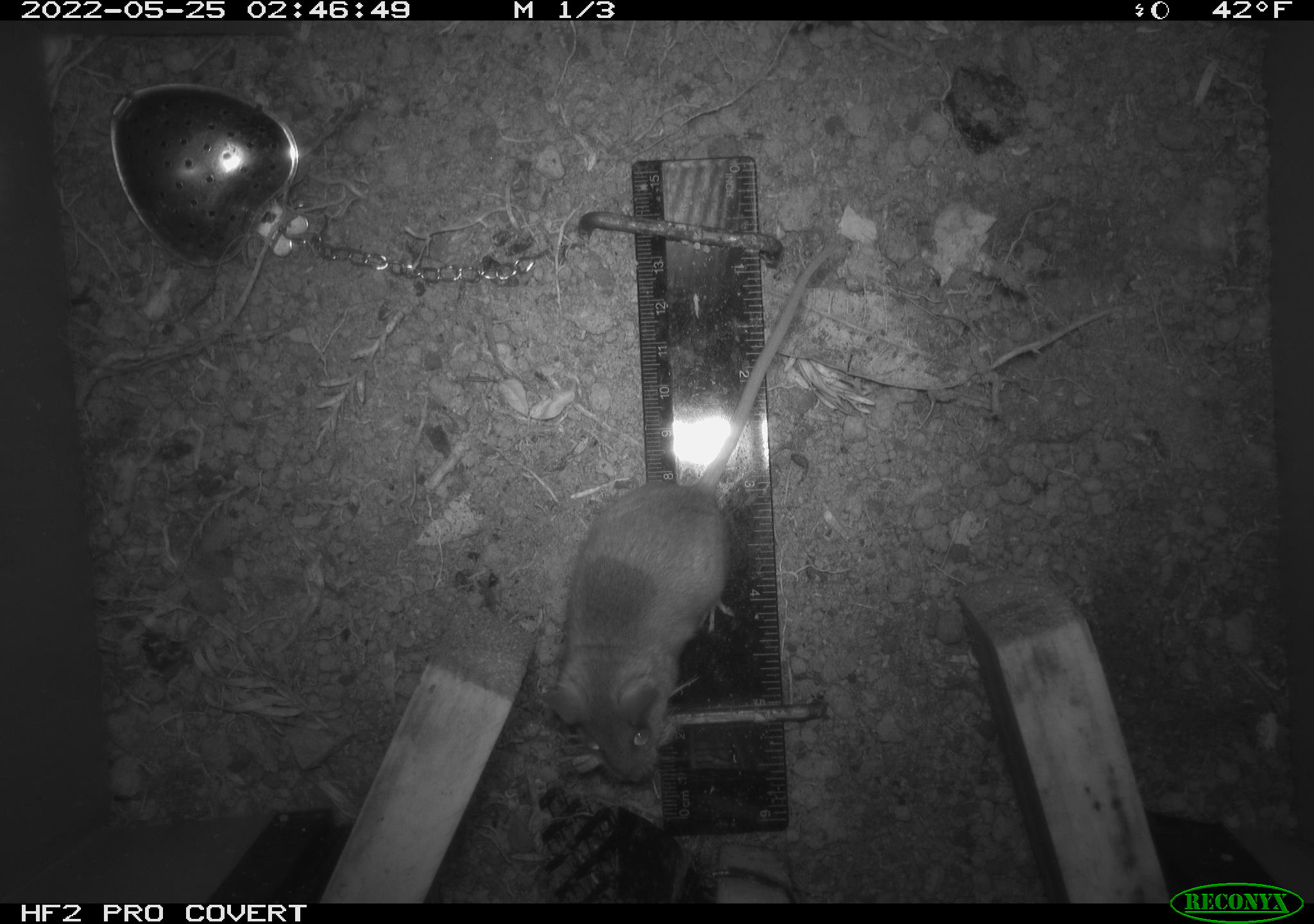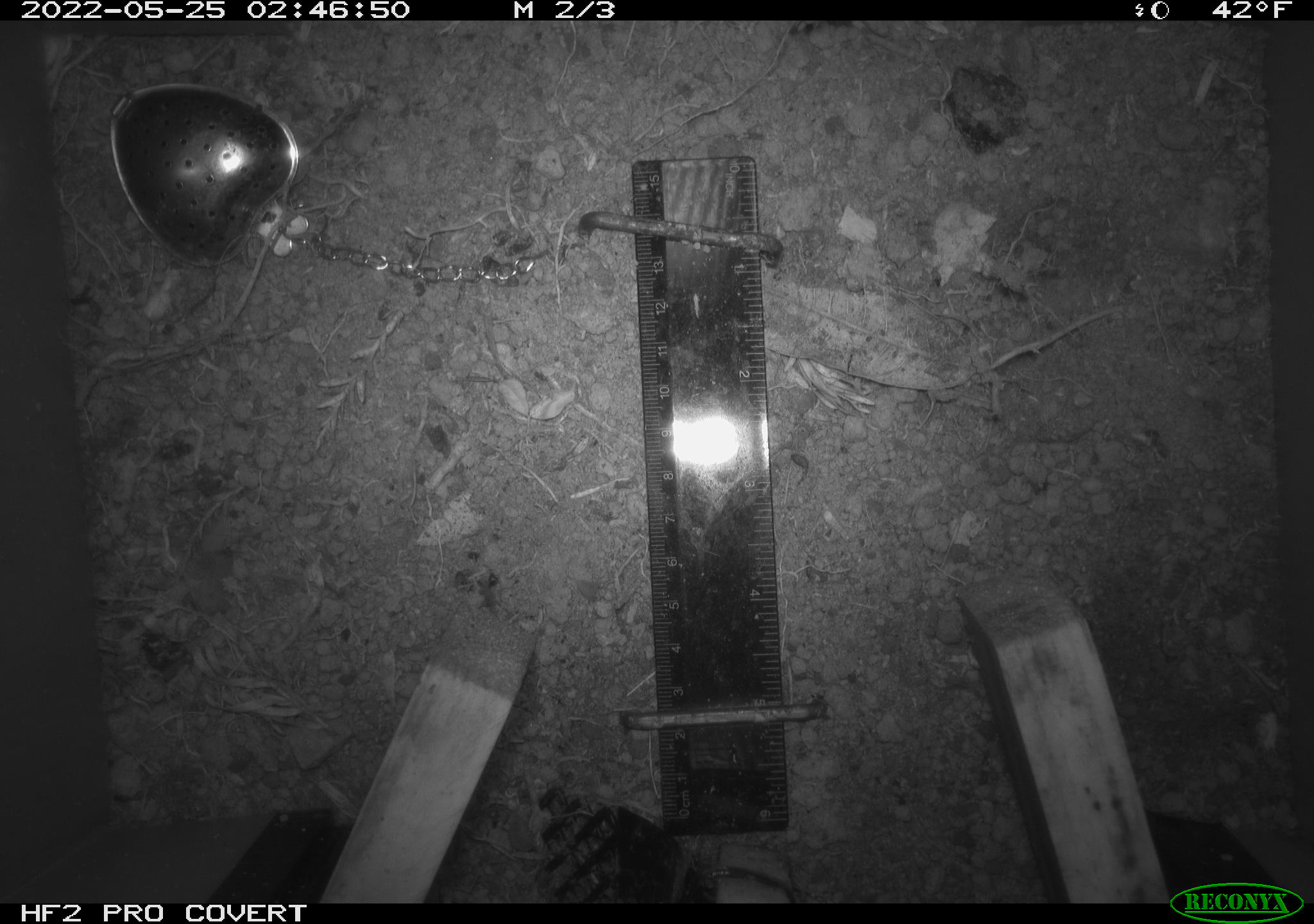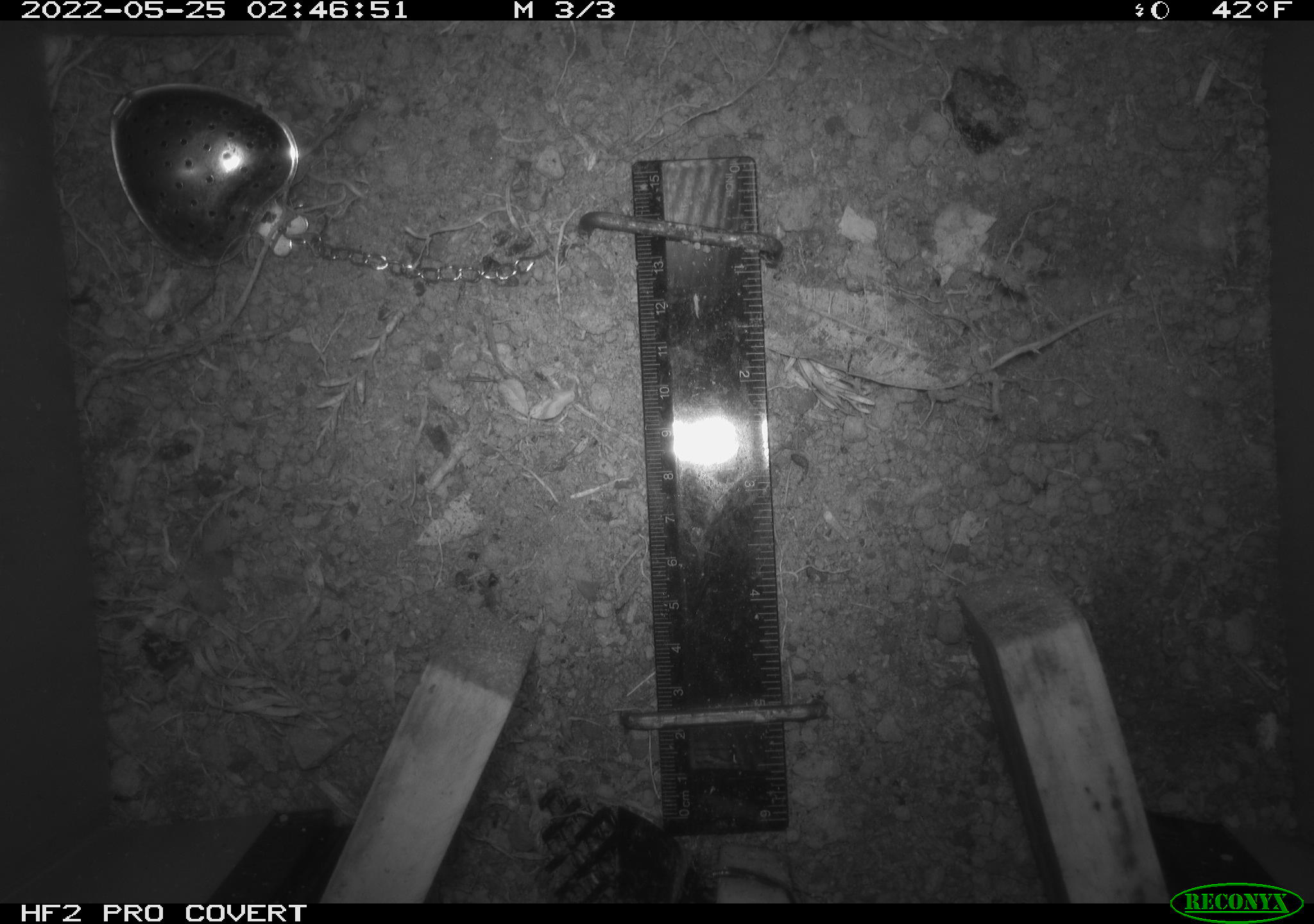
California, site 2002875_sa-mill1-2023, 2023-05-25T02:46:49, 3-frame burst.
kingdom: Animalia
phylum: Chordata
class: Mammalia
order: Rodentia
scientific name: Rodentia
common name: mouse species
Mouse species (Rodentia).